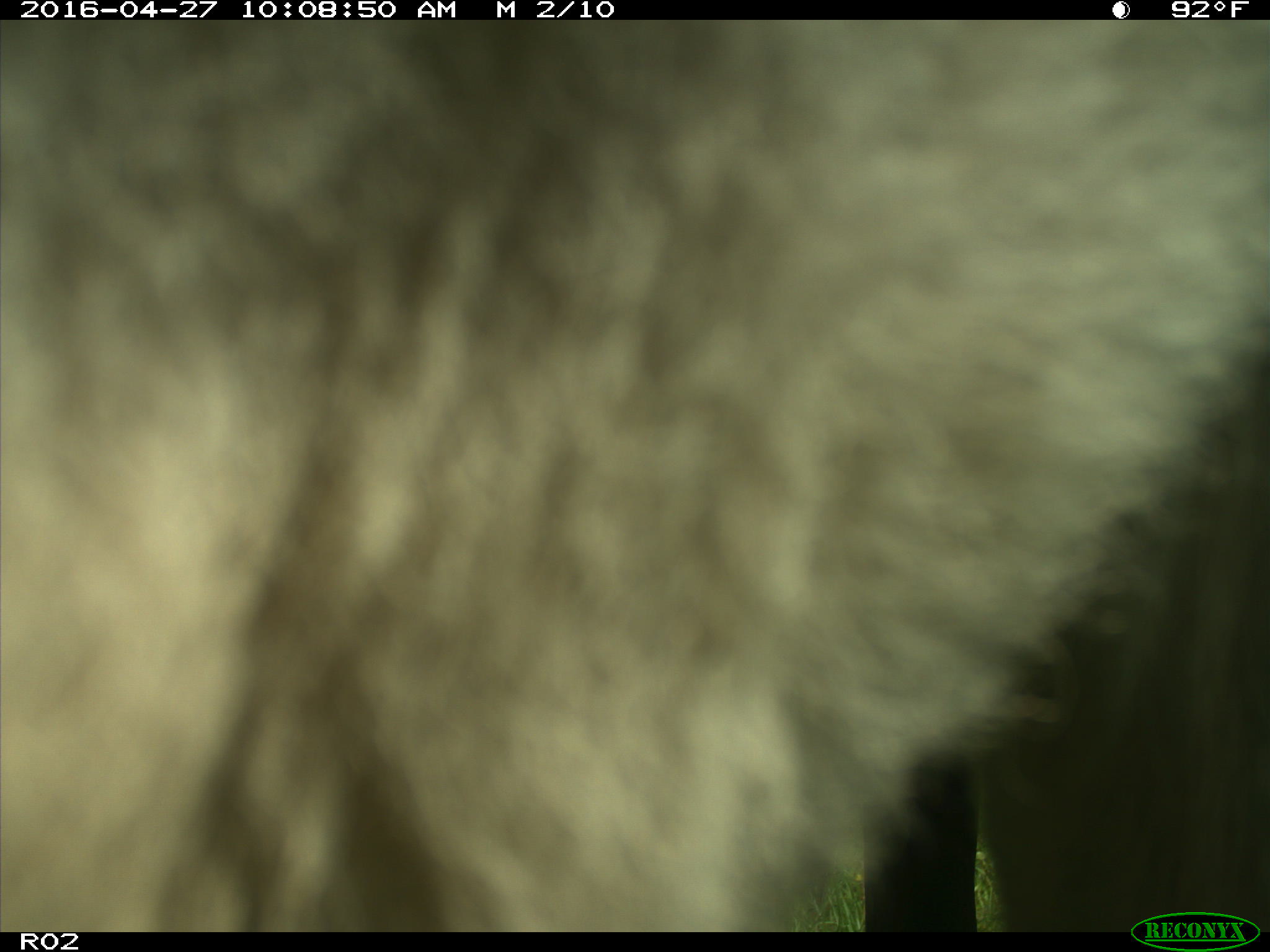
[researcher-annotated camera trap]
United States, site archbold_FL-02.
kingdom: Animalia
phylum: Chordata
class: Mammalia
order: Artiodactyla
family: Bovidae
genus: Bos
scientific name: Bos taurus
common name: domestic cow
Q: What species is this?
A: Bos taurus (domestic cow).